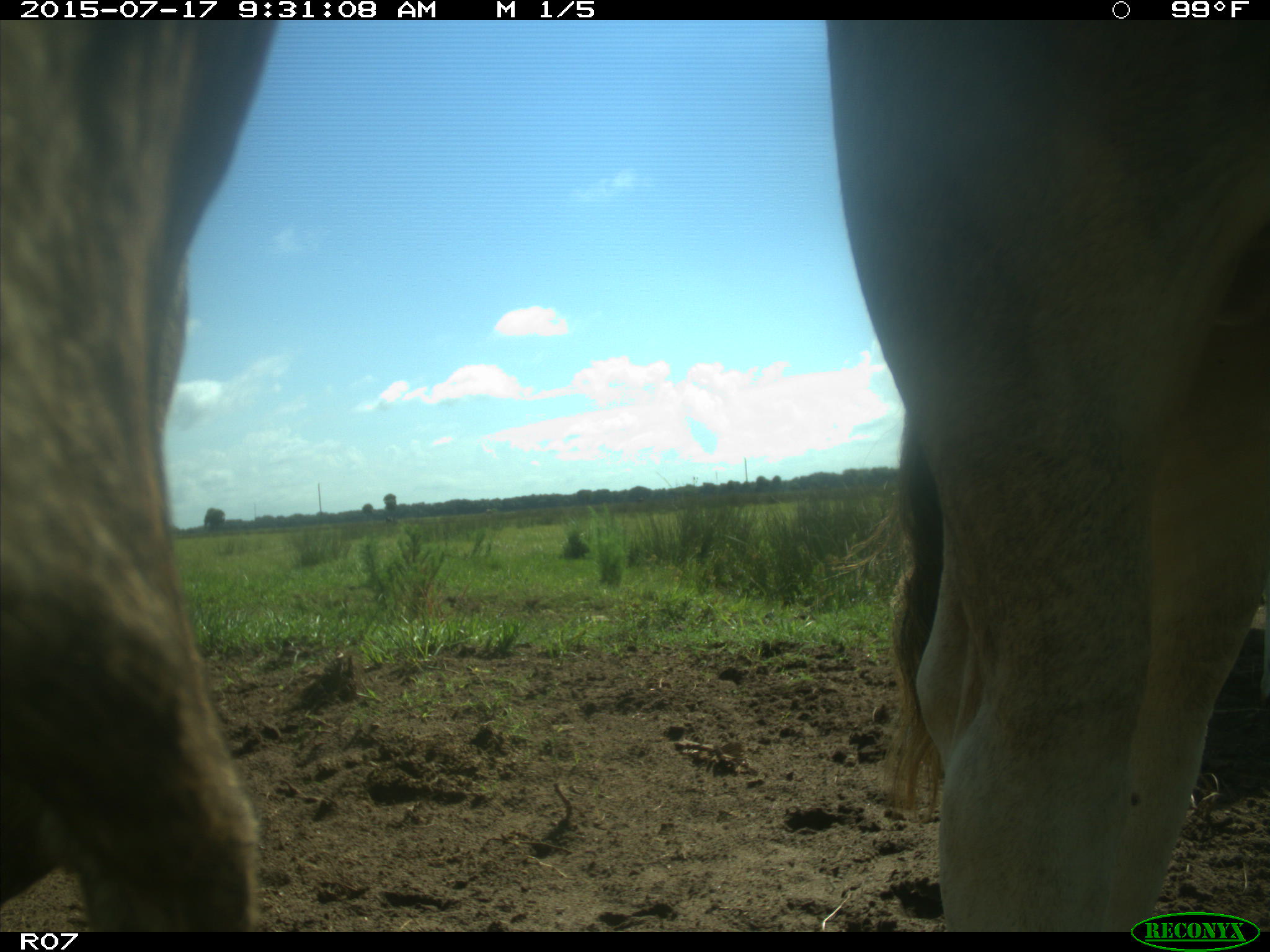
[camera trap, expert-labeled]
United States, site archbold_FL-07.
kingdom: Animalia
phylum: Chordata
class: Mammalia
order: Artiodactyla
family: Bovidae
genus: Bos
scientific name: Bos taurus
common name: domestic cow